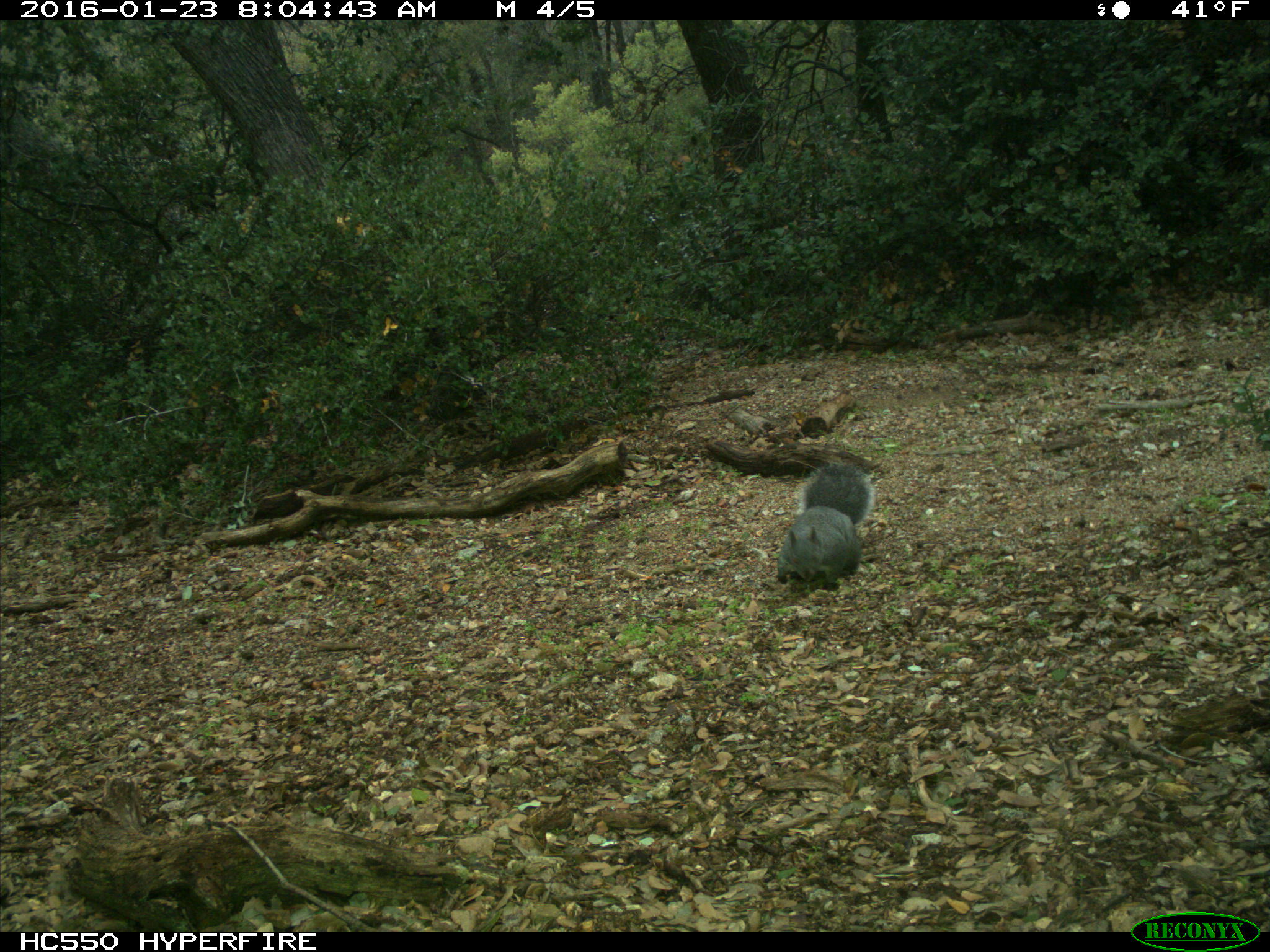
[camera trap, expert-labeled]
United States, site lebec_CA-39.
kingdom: Animalia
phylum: Chordata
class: Mammalia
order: Rodentia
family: Sciuridae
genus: Sciurus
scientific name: Sciurus carolinensis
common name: eastern gray squirrel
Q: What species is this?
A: Sciurus carolinensis (eastern gray squirrel).